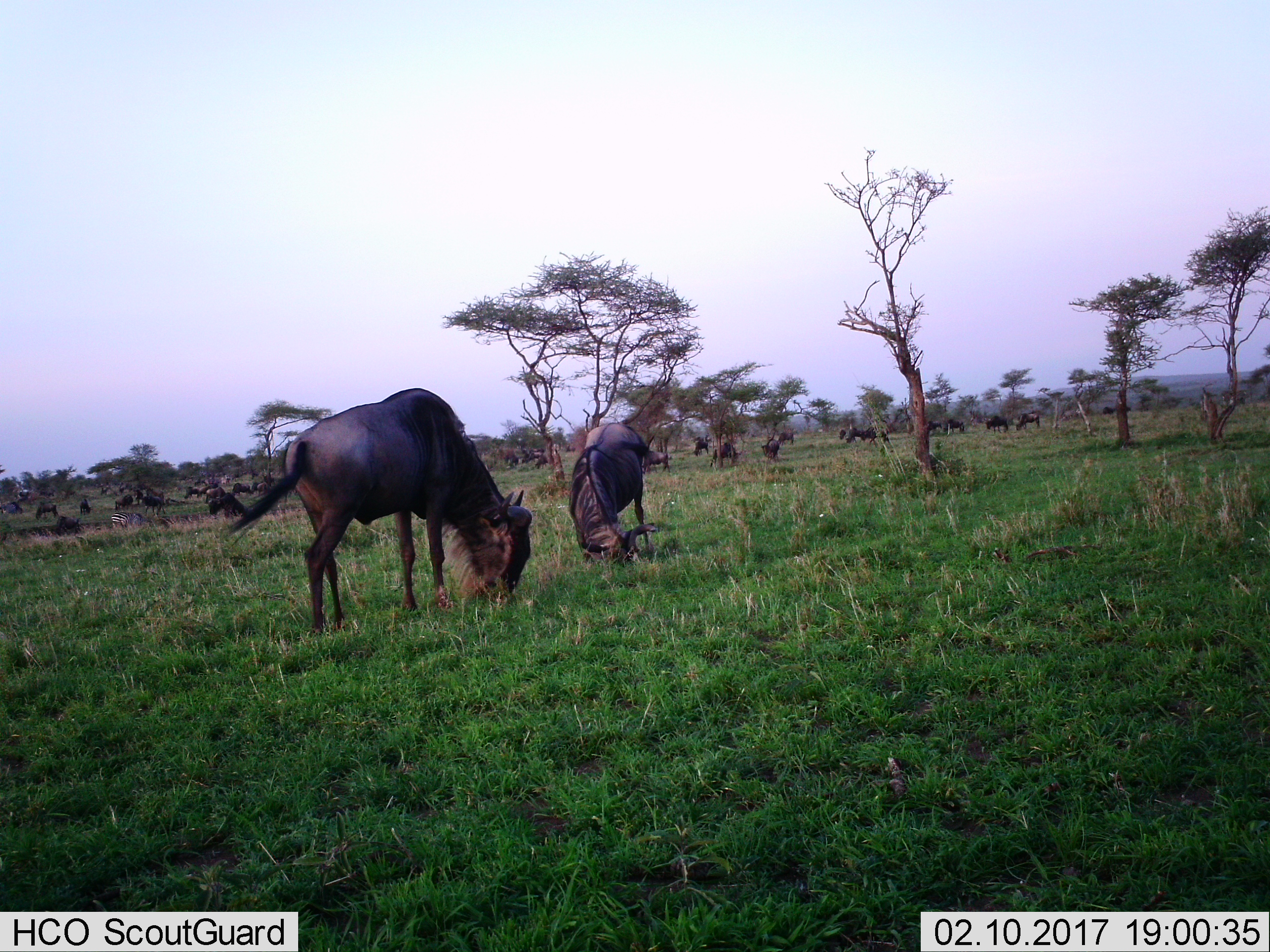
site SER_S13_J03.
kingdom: Animalia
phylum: Chordata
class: Mammalia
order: Artiodactyla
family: Bovidae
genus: Connochaetes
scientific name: Connochaetes taurinus taurinus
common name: blue wildebeest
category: wildebeestblue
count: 11-50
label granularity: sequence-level